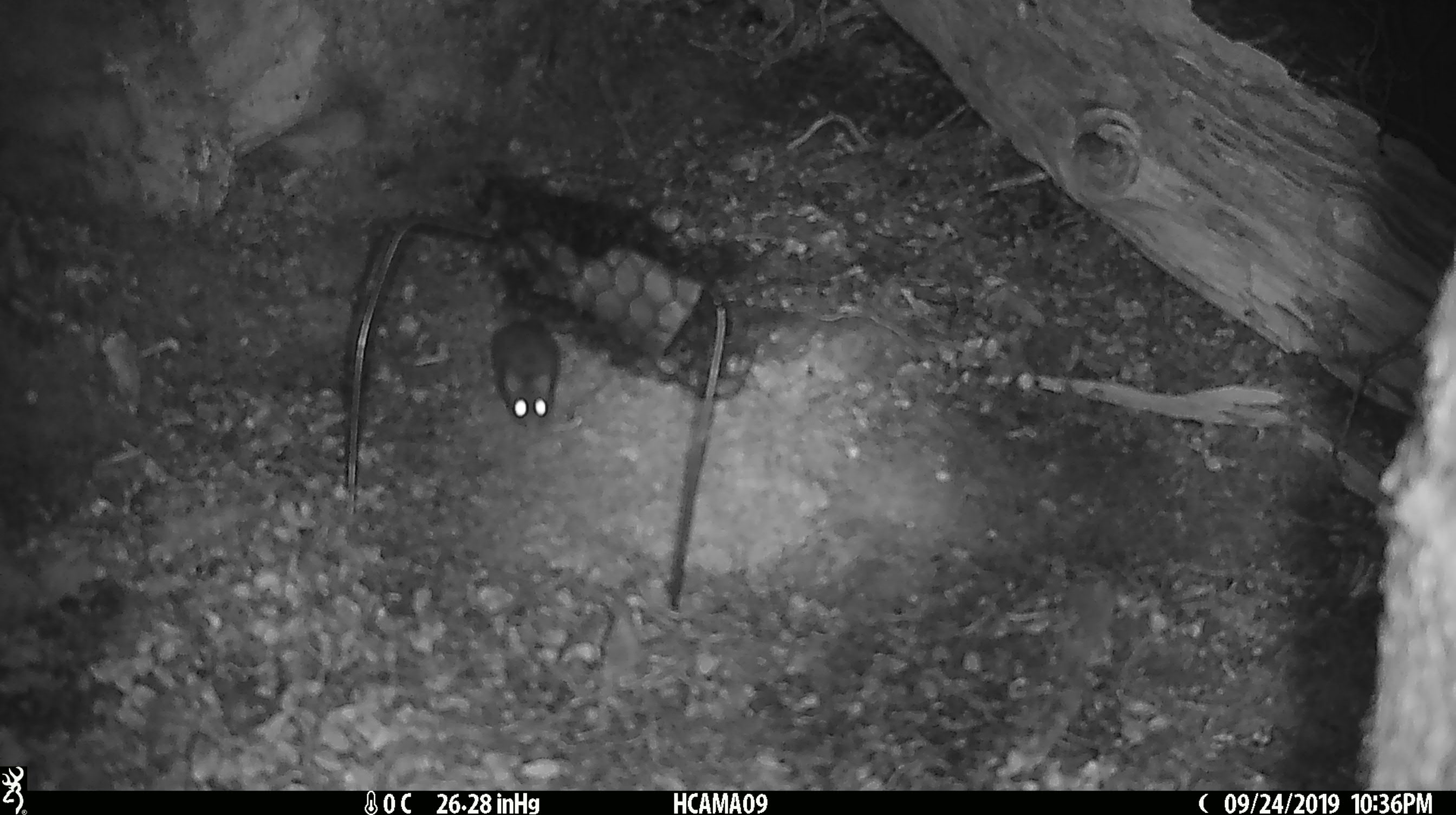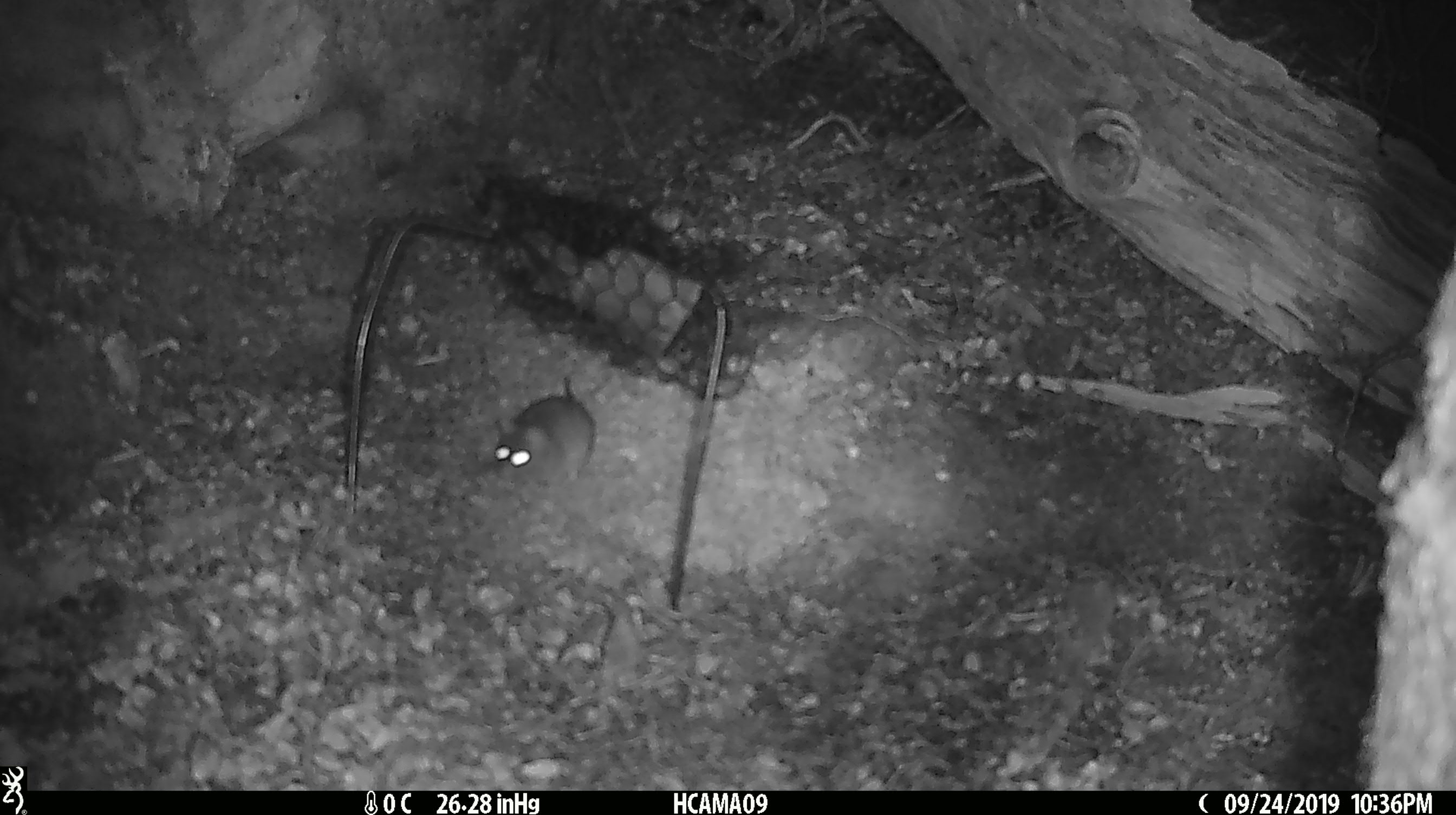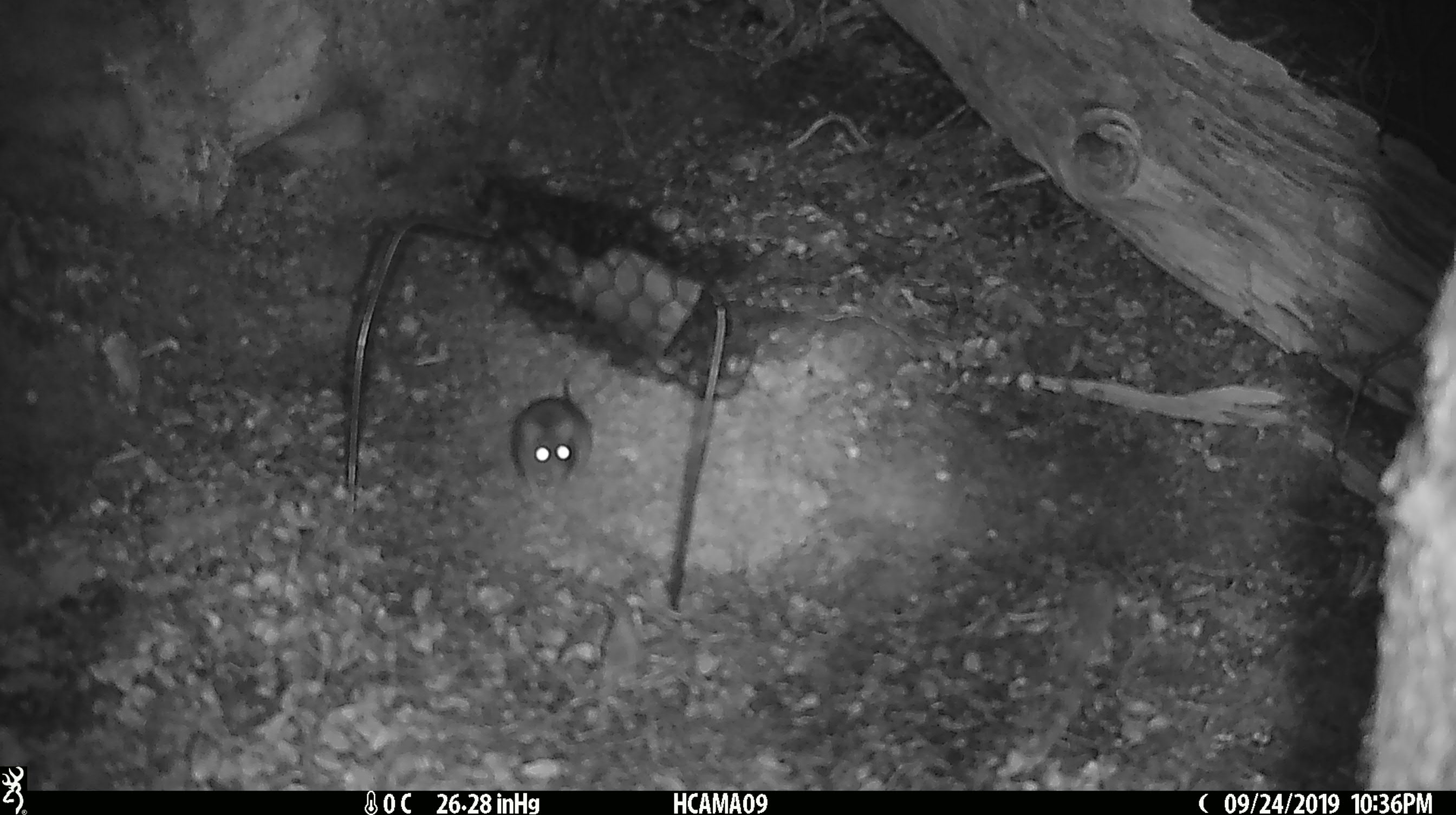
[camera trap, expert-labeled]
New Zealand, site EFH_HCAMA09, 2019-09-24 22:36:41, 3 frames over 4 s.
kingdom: Animalia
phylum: Chordata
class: Mammalia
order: Rodentia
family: Muridae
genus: Mus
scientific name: Mus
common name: mouse